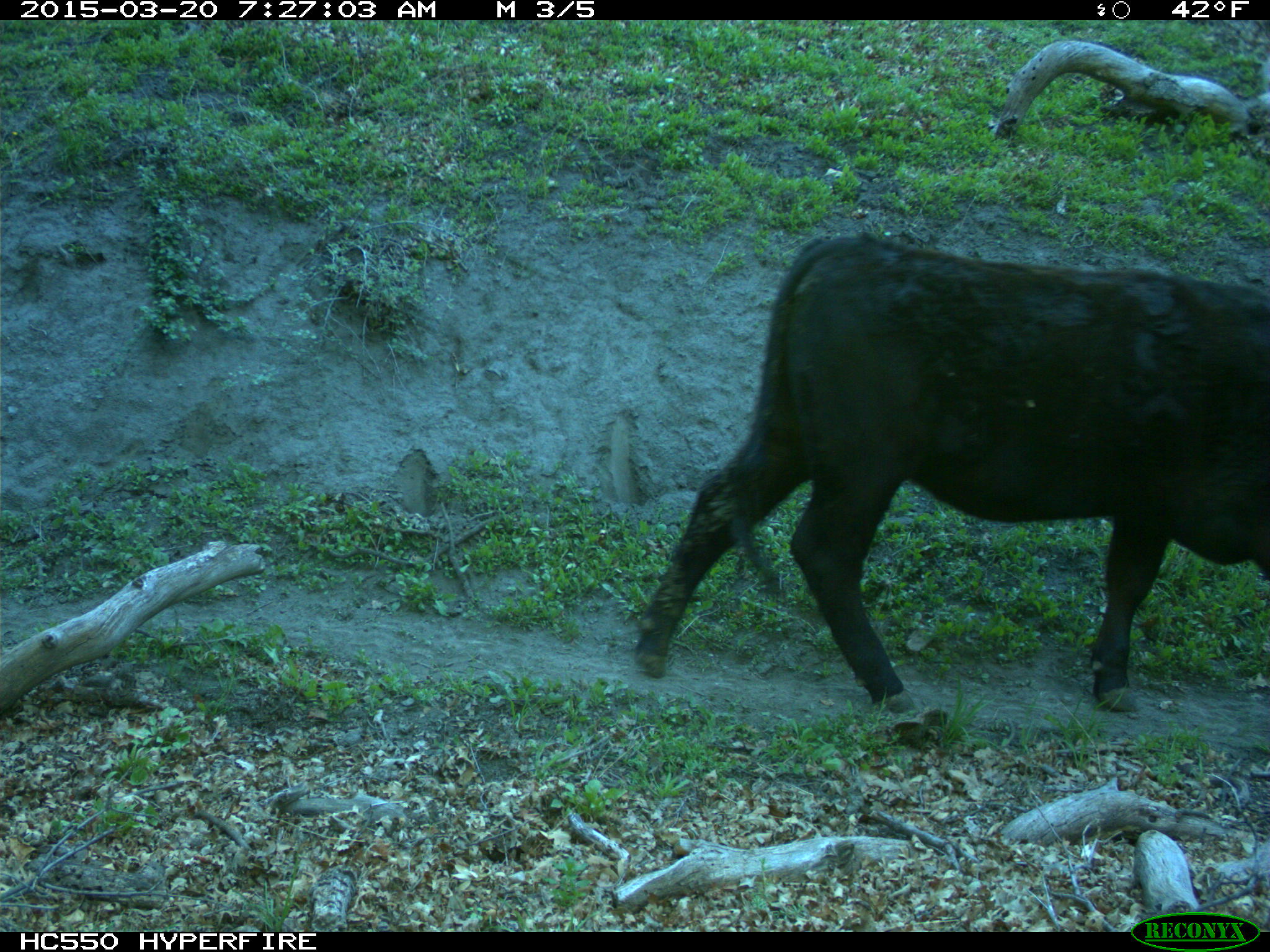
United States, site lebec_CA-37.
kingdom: Animalia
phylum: Chordata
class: Mammalia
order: Artiodactyla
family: Bovidae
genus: Bos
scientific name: Bos taurus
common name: domestic cow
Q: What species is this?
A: Bos taurus (domestic cow).